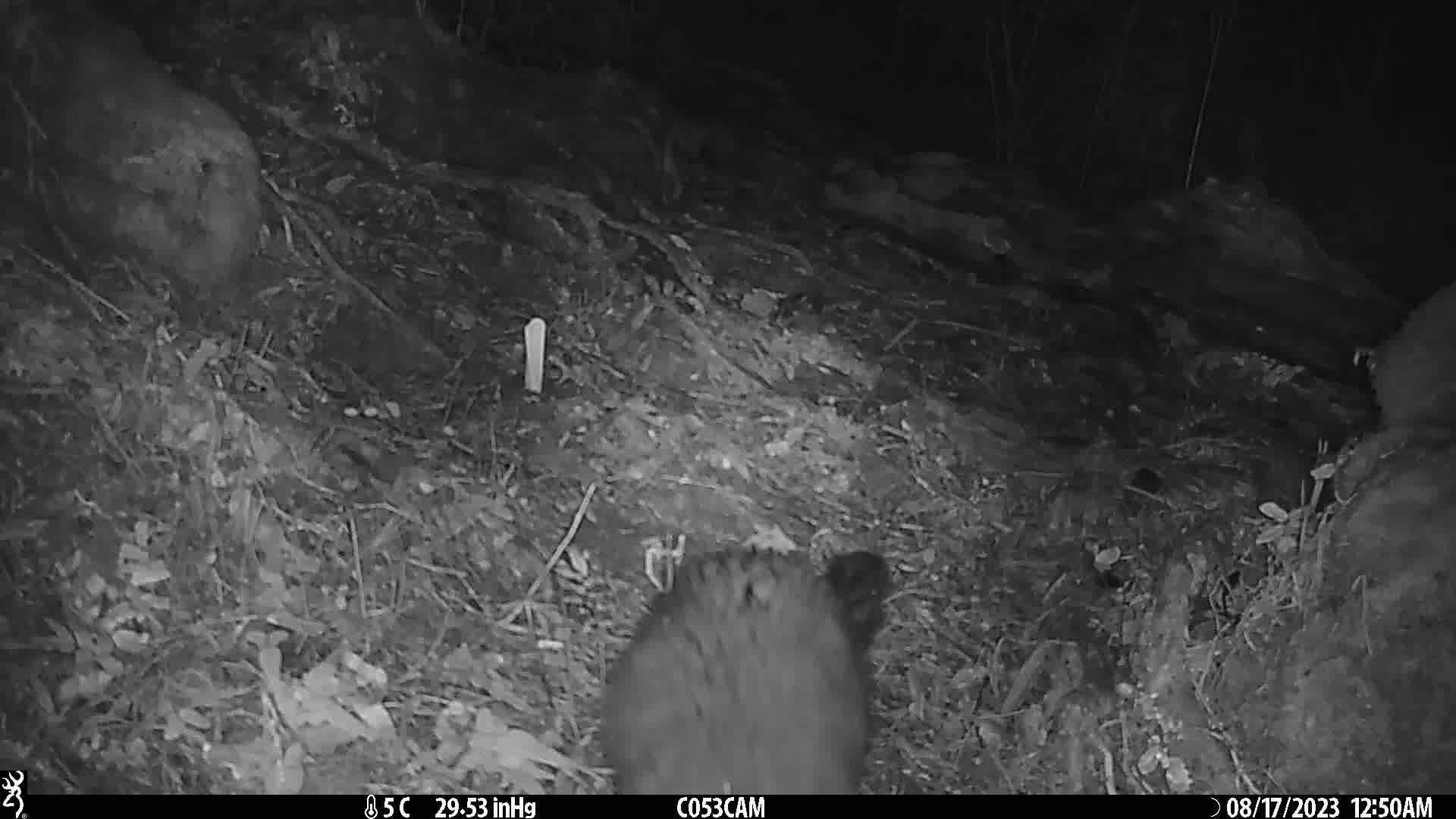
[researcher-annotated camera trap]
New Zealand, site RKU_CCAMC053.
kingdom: Animalia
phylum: Chordata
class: Mammalia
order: Diprotodontia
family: Phalangeridae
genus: Trichosurus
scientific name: Trichosurus vulpecula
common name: common brushtail possum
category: possum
Possum (common brushtail possum) (Trichosurus vulpecula).